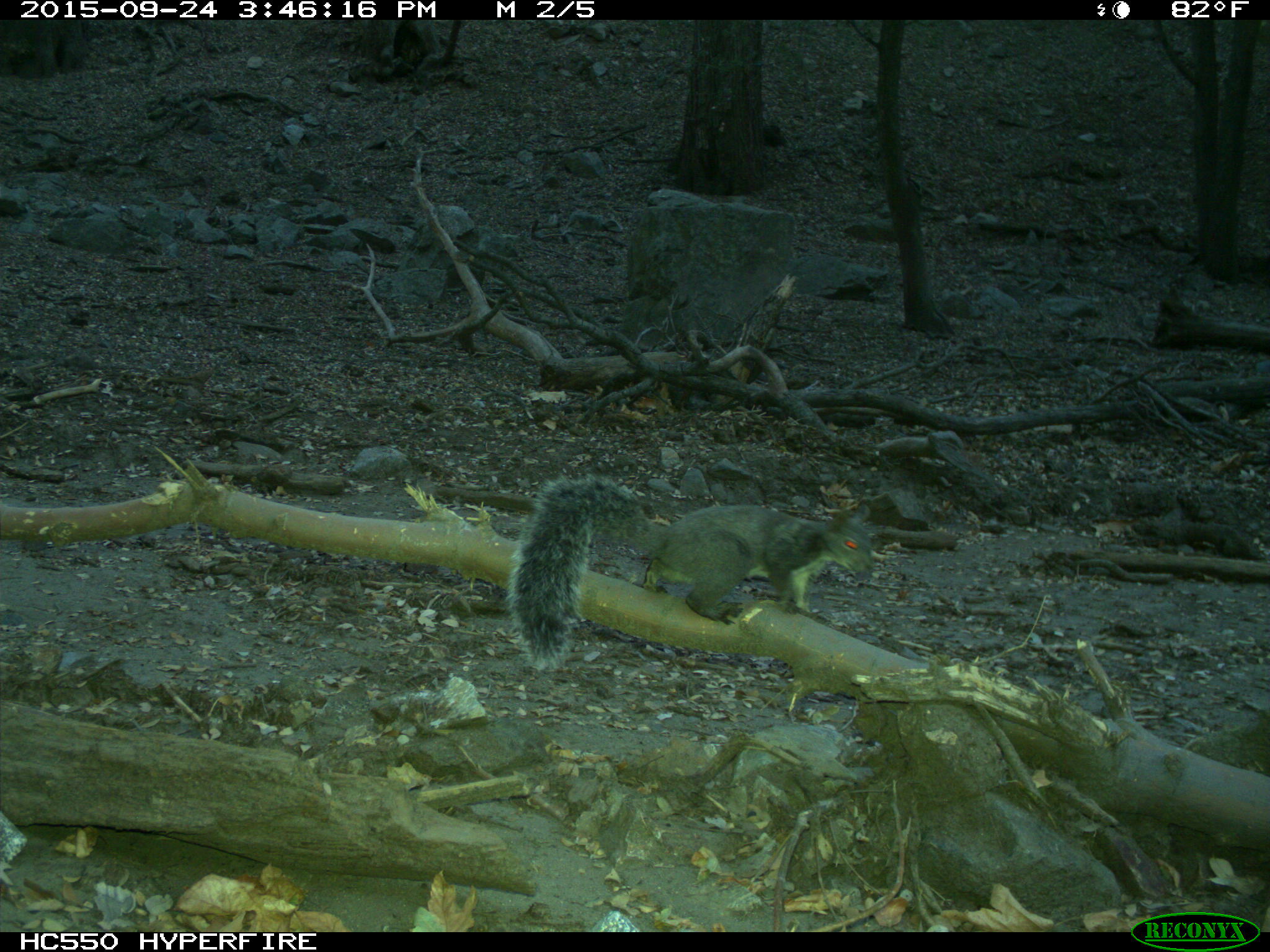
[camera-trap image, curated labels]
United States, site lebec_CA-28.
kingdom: Animalia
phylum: Chordata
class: Mammalia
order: Rodentia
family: Sciuridae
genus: Sciurus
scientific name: Sciurus carolinensis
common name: eastern gray squirrel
Sciurus carolinensis (eastern gray squirrel).